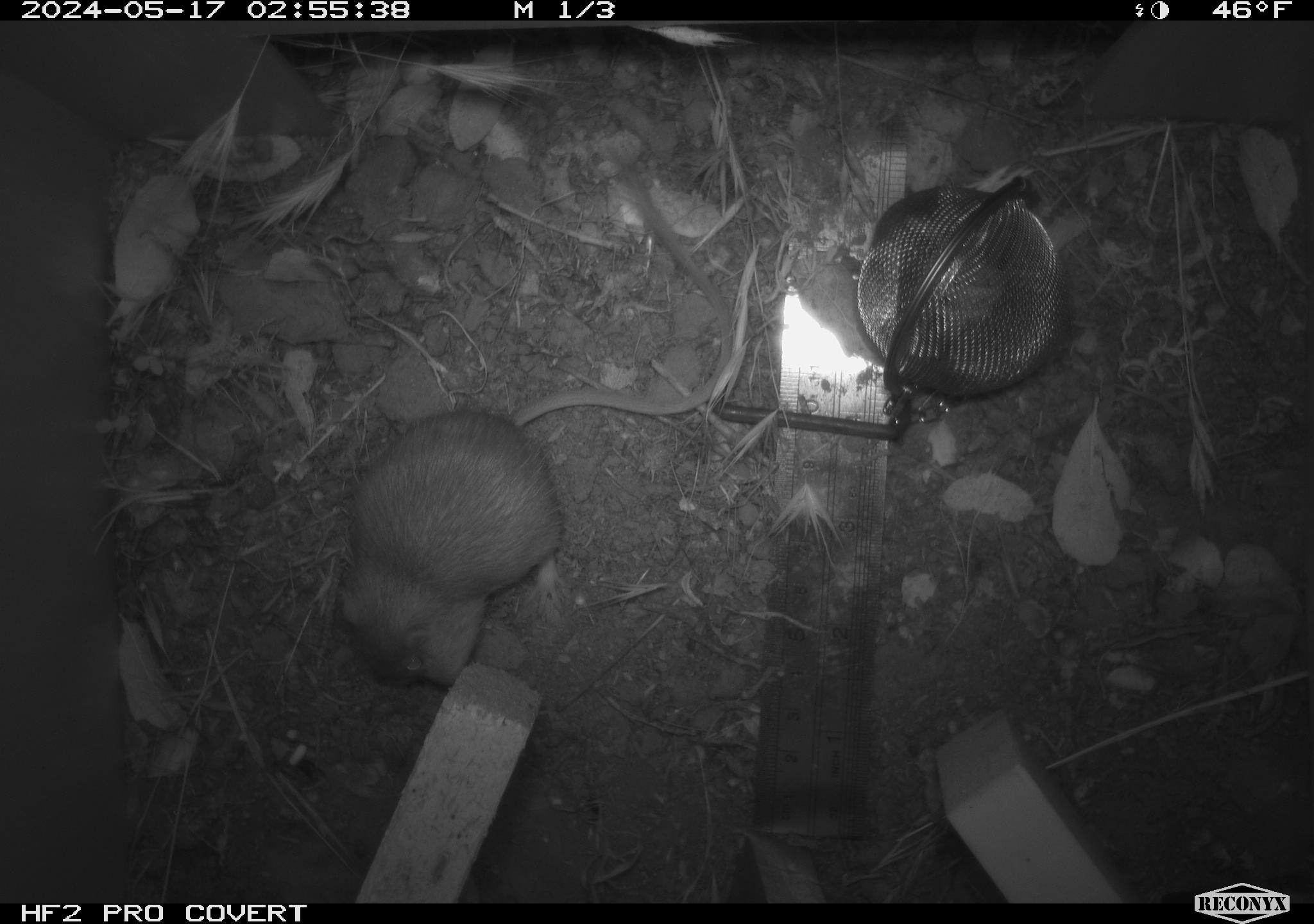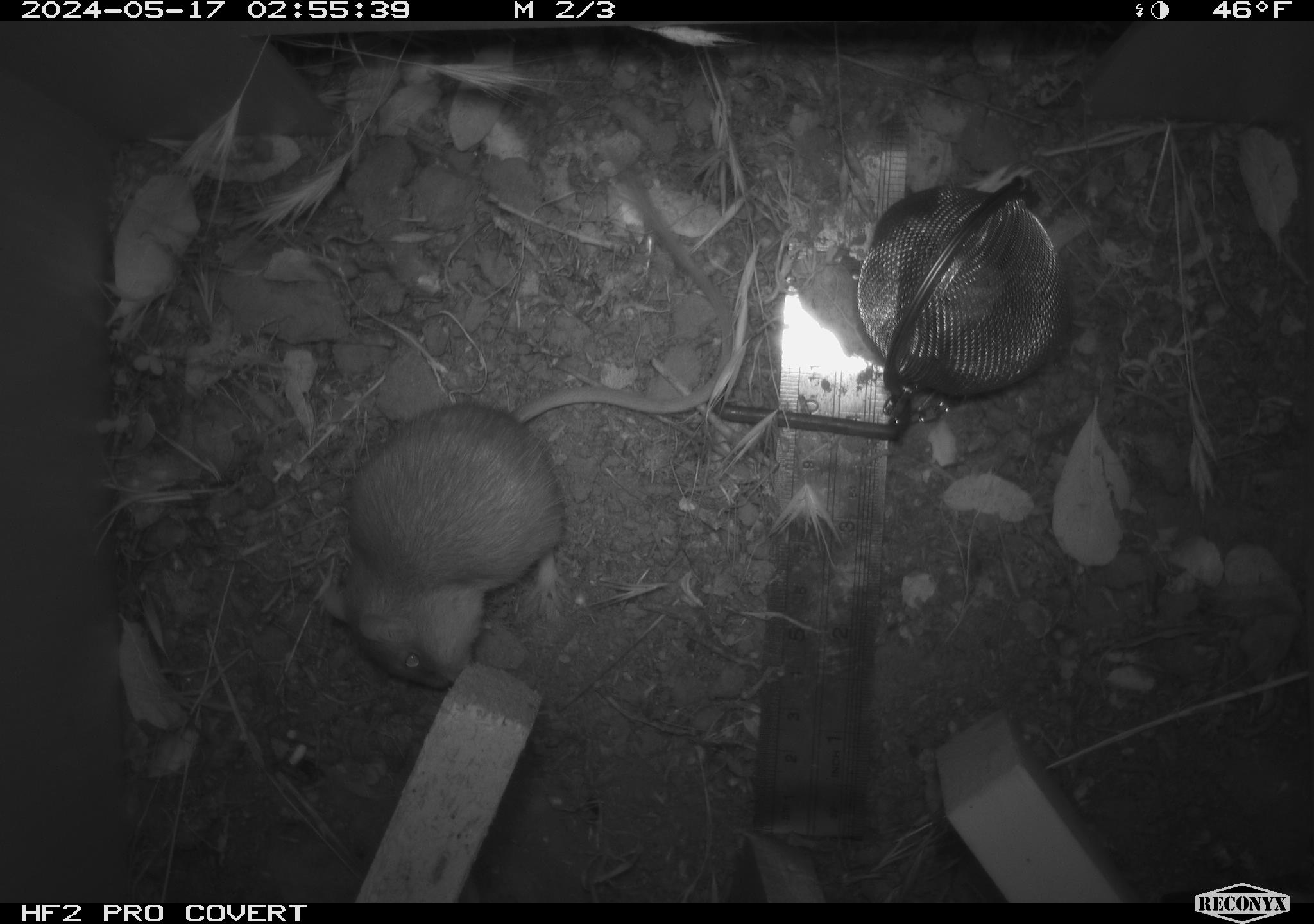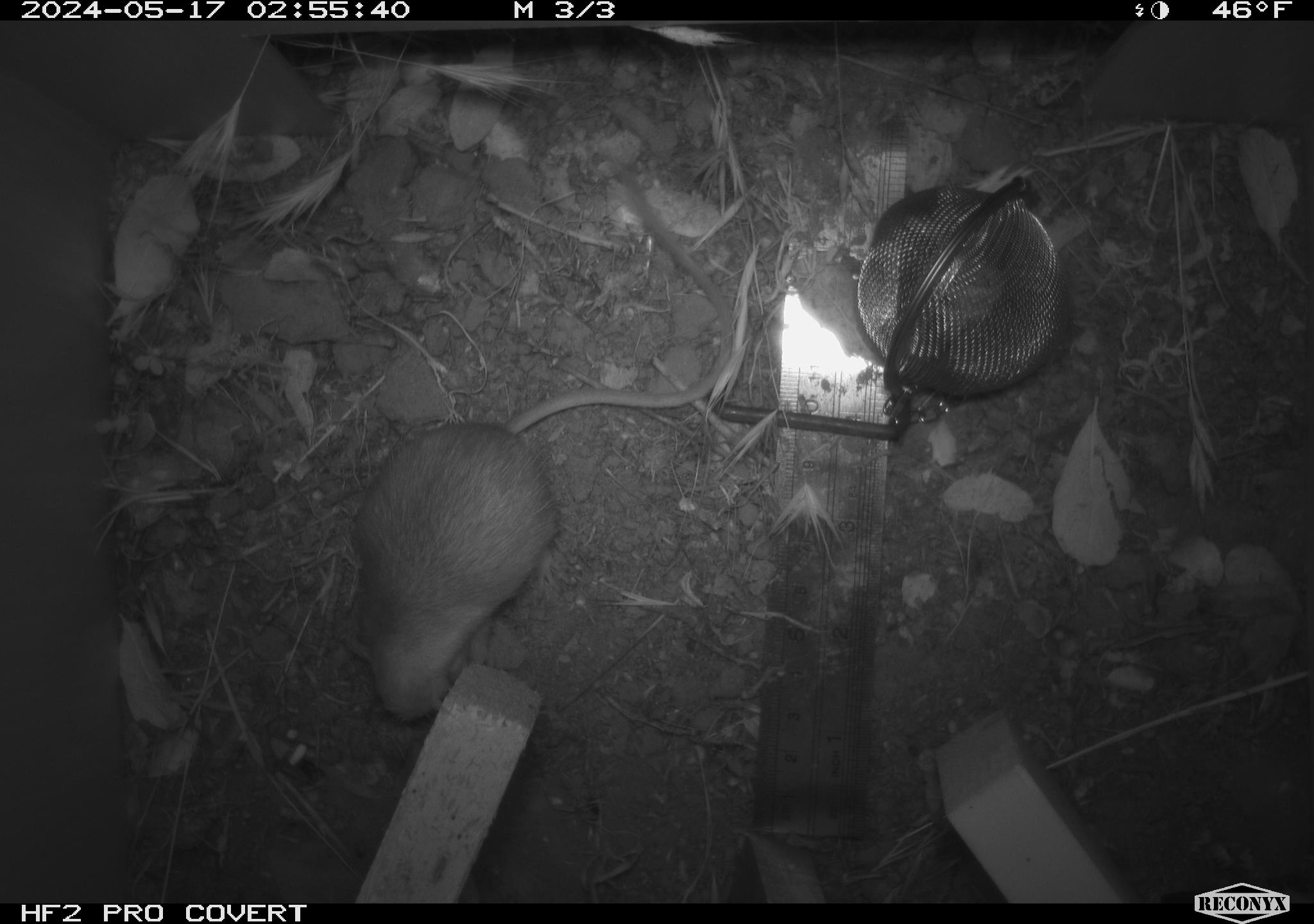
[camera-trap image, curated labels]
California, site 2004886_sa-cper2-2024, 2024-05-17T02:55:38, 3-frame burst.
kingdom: Animalia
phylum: Chordata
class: Mammalia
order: Rodentia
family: Heteromyidae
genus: Dipodomys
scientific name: Dipodomys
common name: kangaroo rats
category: dipodomys species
Dipodomys species (kangaroo rats) (Dipodomys).